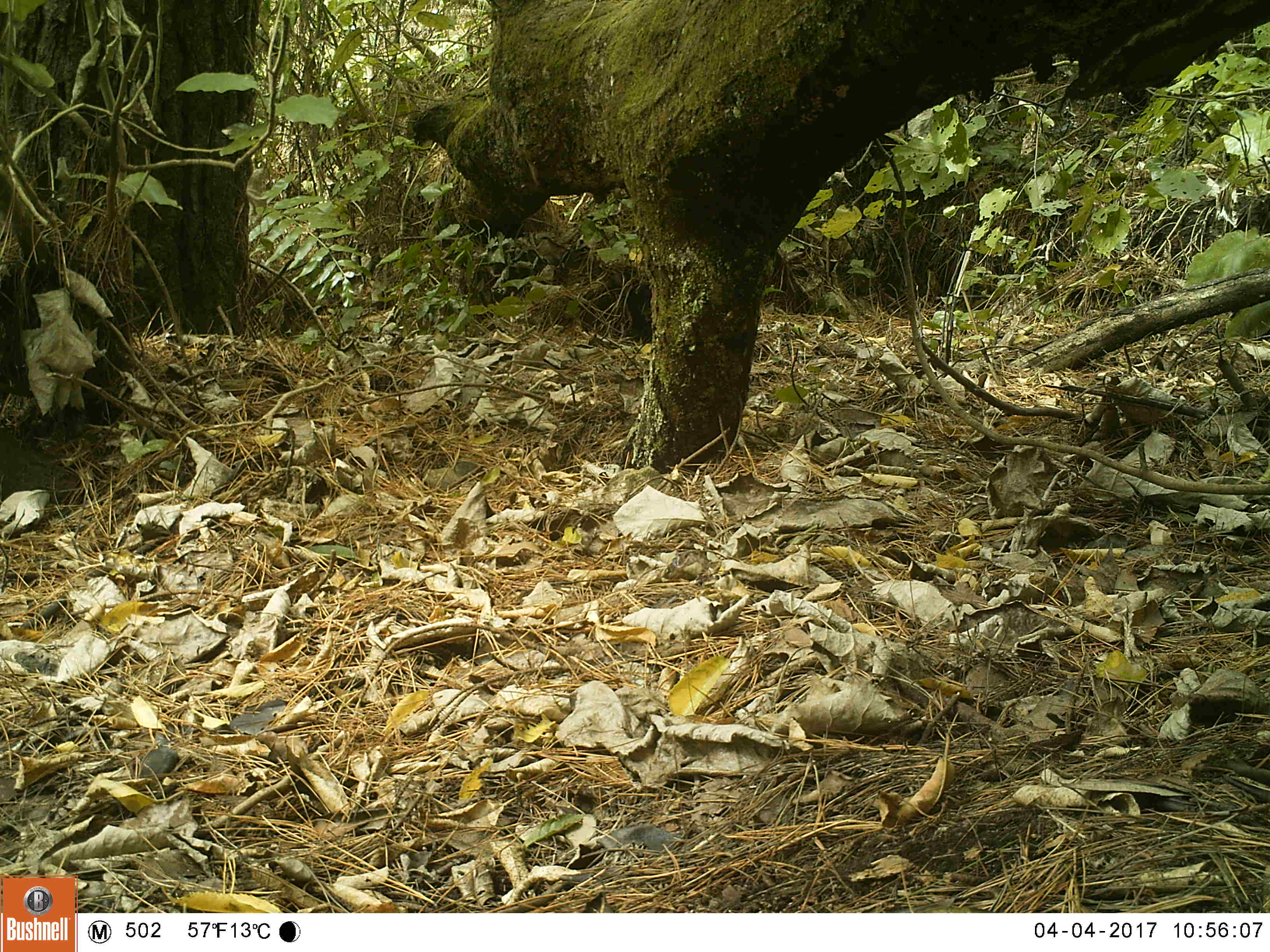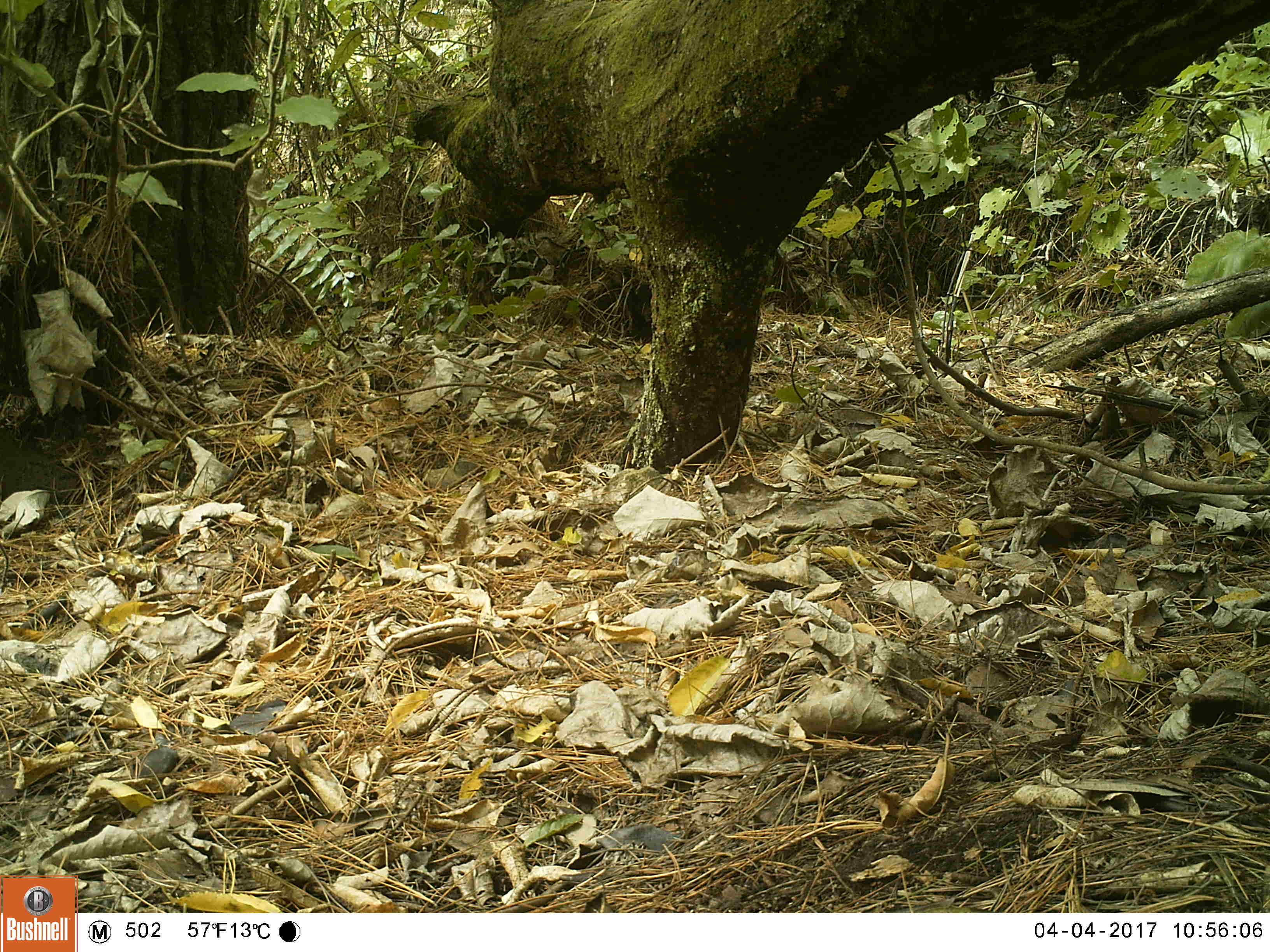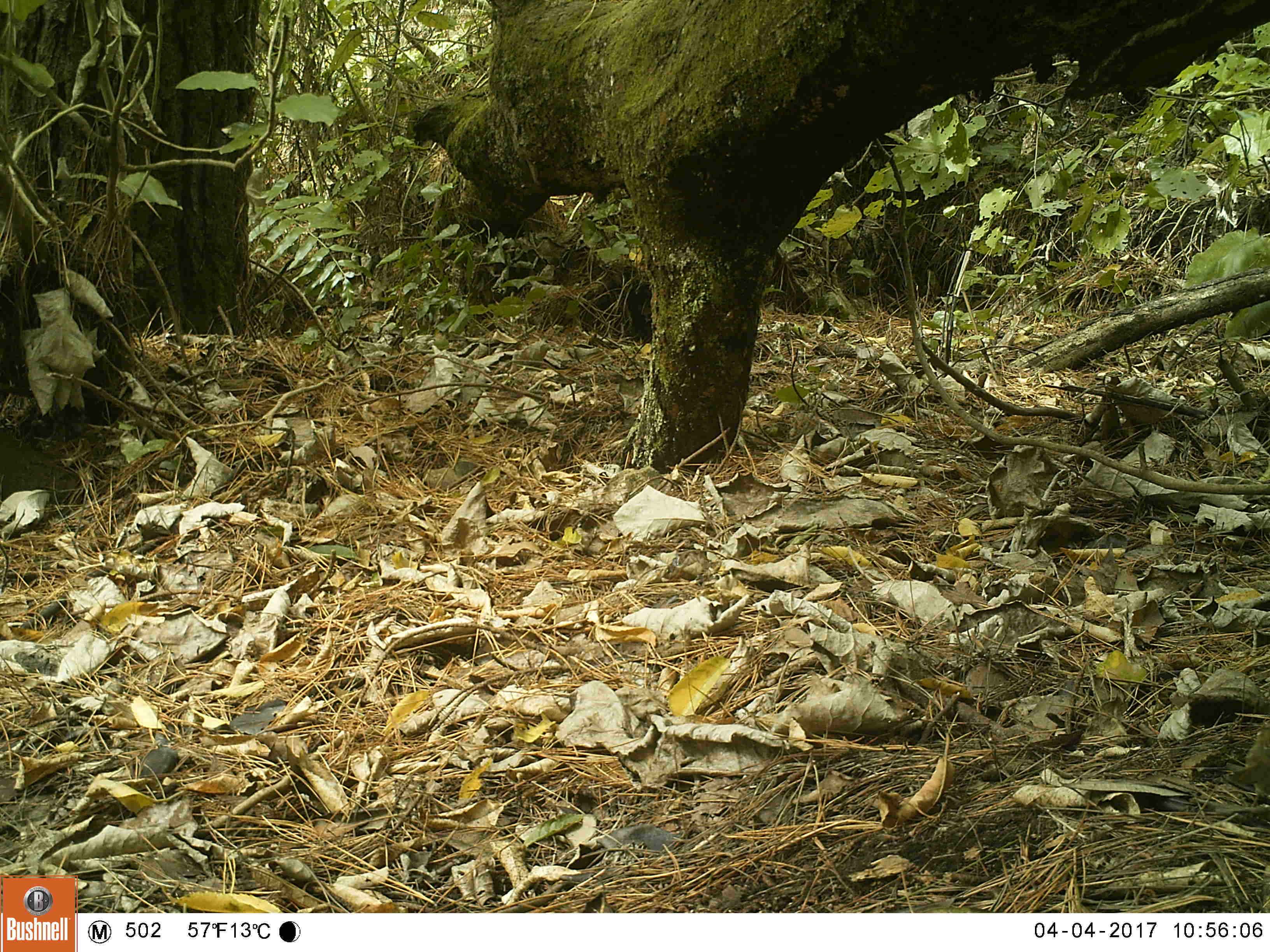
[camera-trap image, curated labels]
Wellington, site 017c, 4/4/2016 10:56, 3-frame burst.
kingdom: Animalia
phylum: Chordata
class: Aves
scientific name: Aves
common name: bird